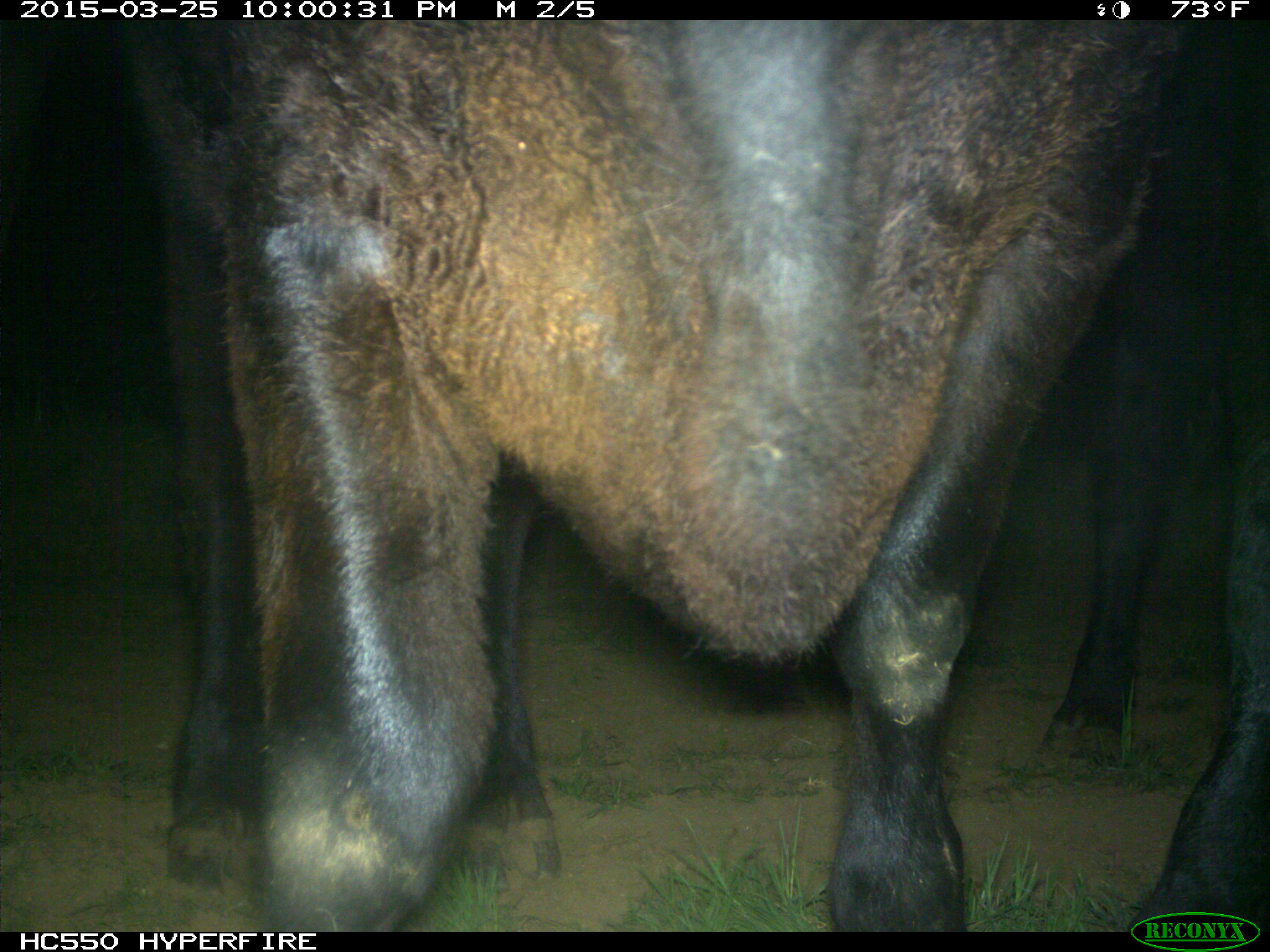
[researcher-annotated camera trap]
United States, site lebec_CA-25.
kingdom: Animalia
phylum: Chordata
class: Mammalia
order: Artiodactyla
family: Bovidae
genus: Bos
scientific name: Bos taurus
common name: domestic cow